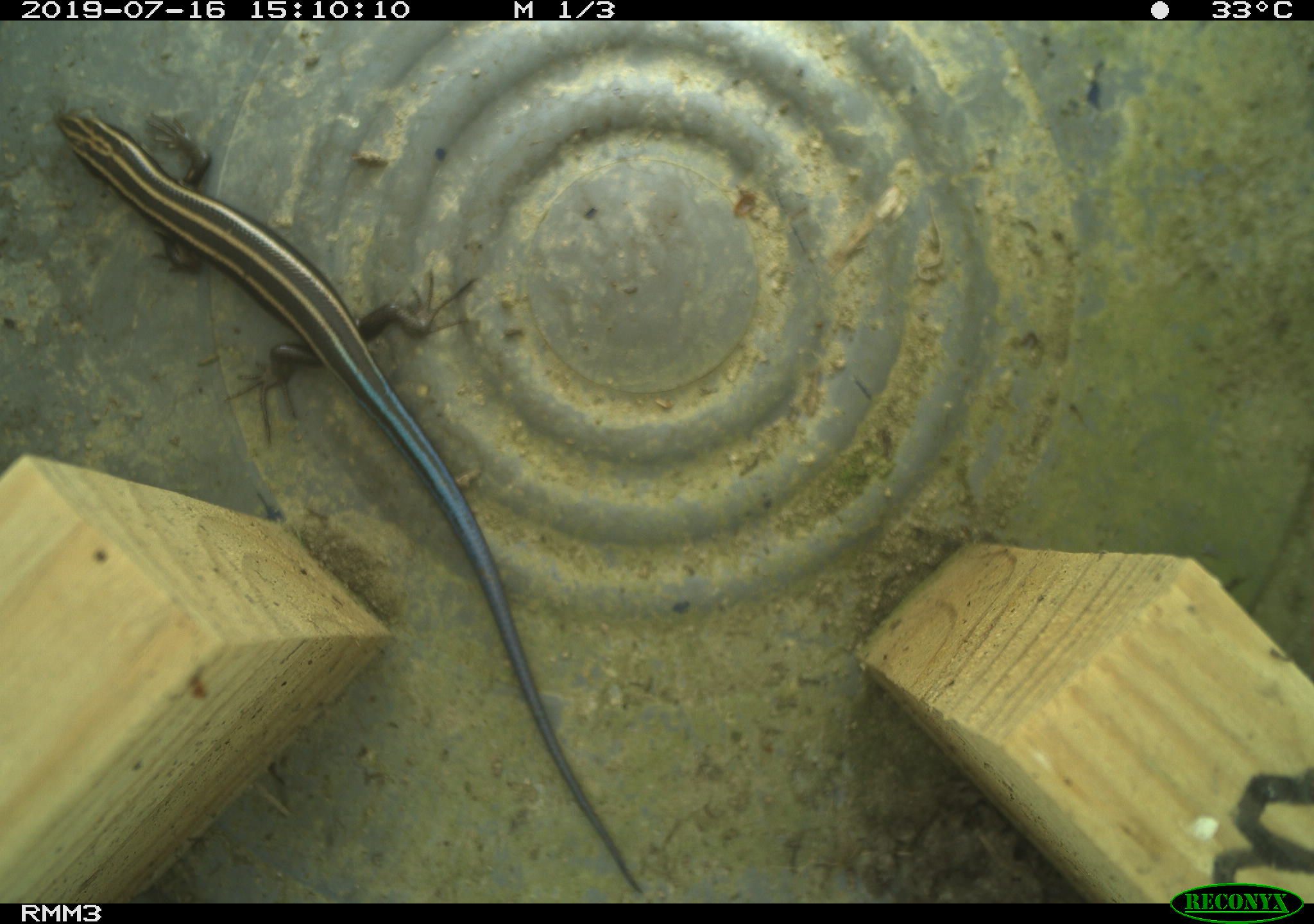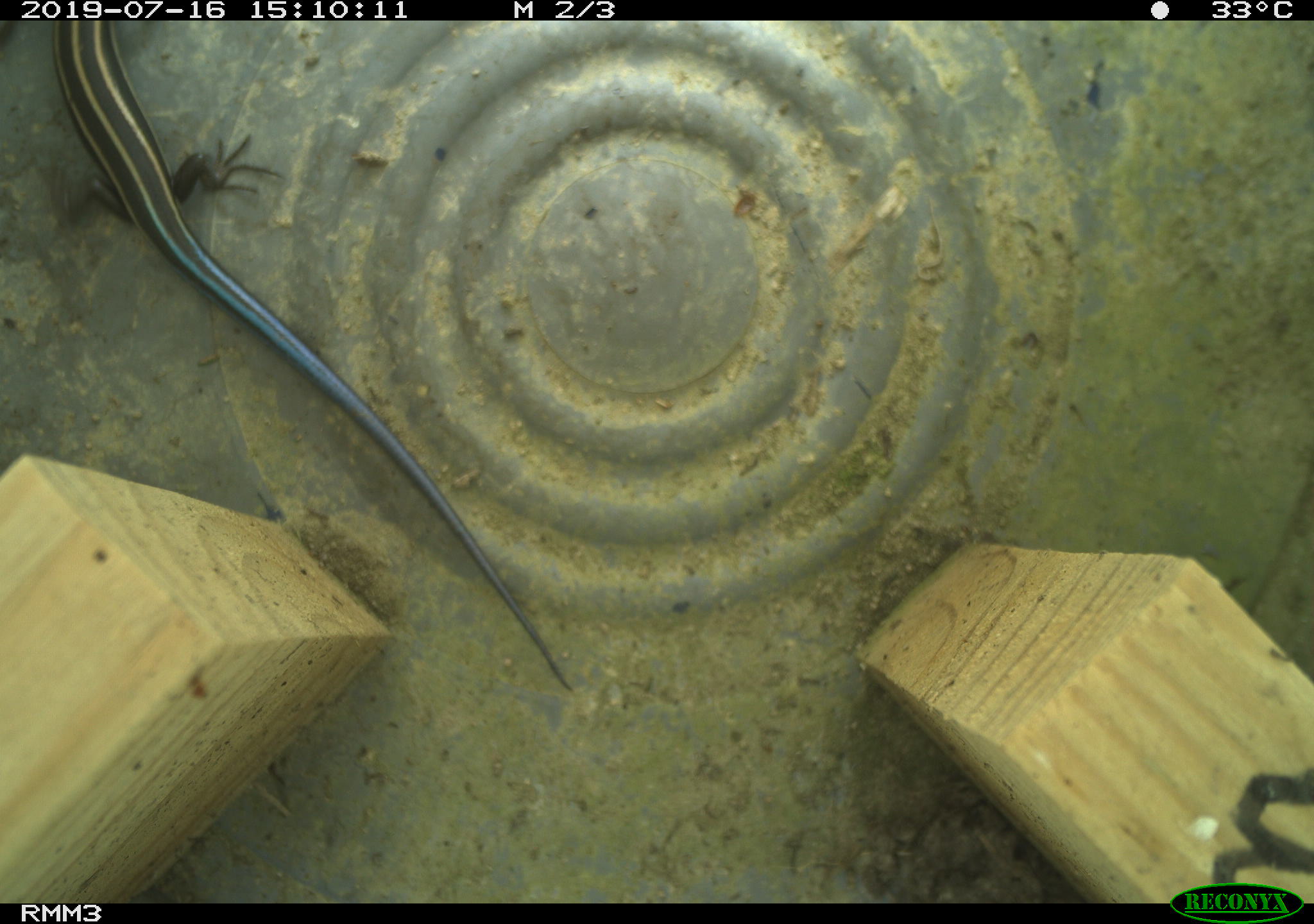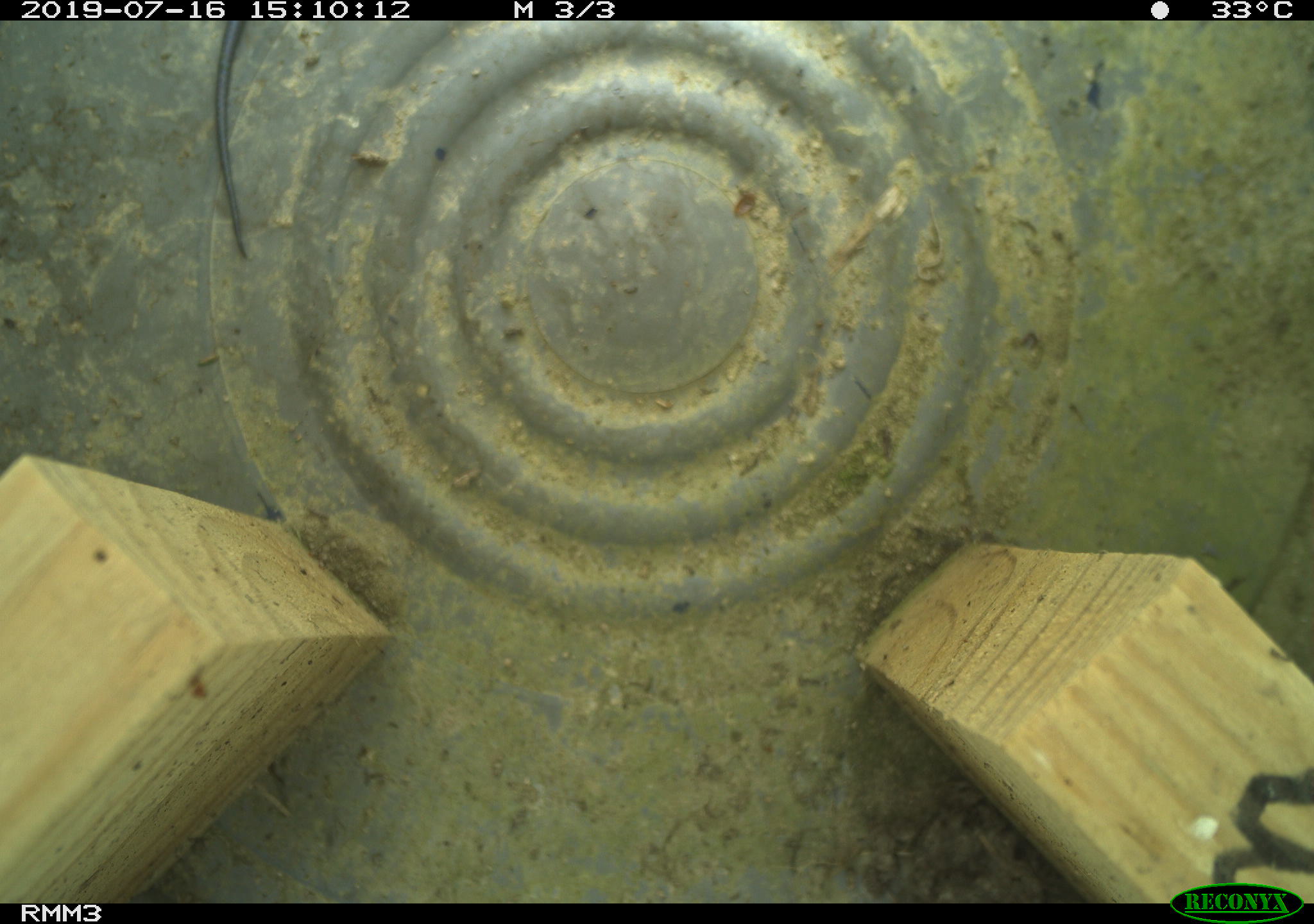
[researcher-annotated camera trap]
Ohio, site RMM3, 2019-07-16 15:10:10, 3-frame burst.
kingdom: Animalia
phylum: Chordata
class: Reptilia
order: Squamata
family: Scincidae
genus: Plestiodon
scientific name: Plestiodon fasciatus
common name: common five-lined skink